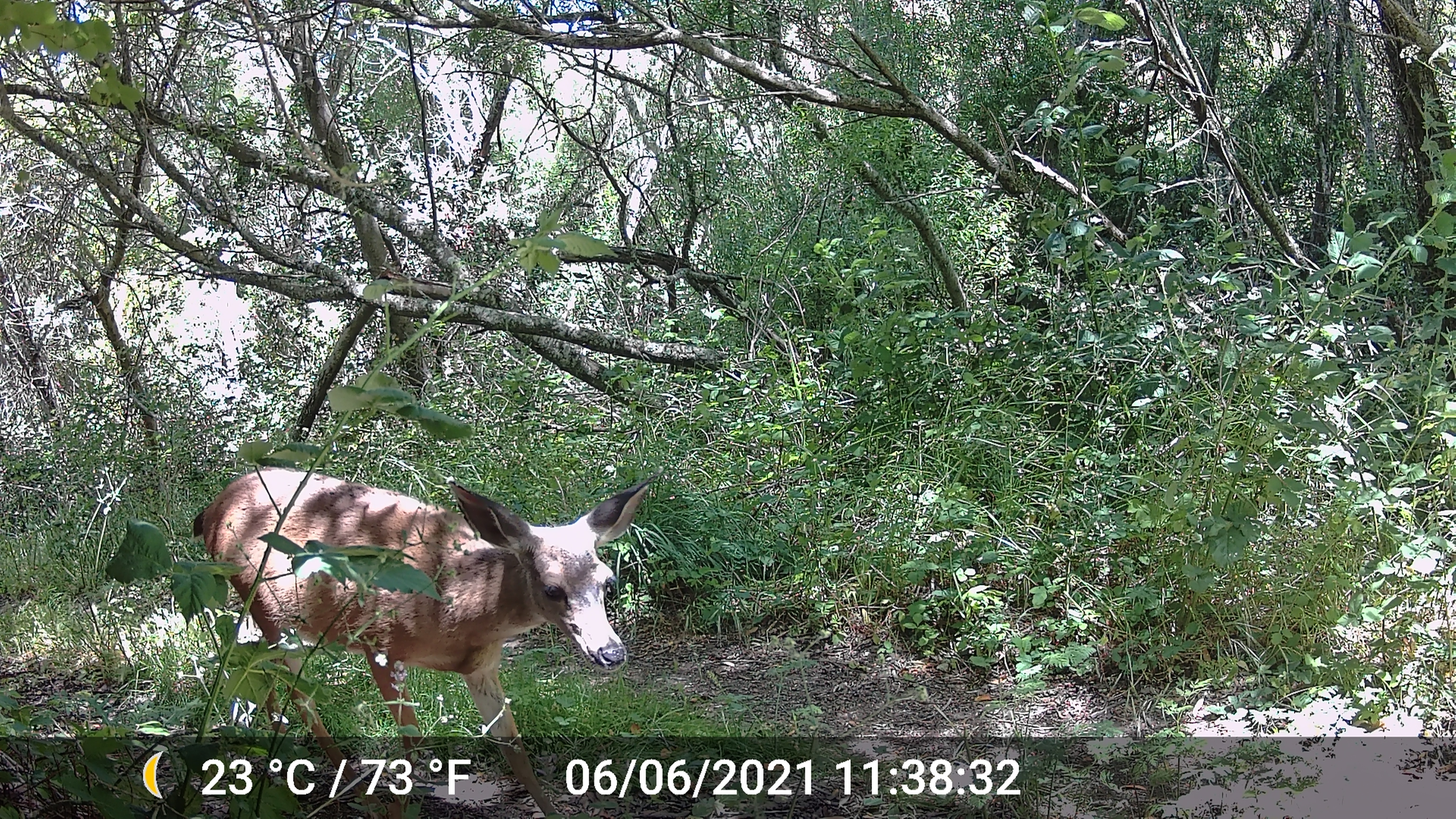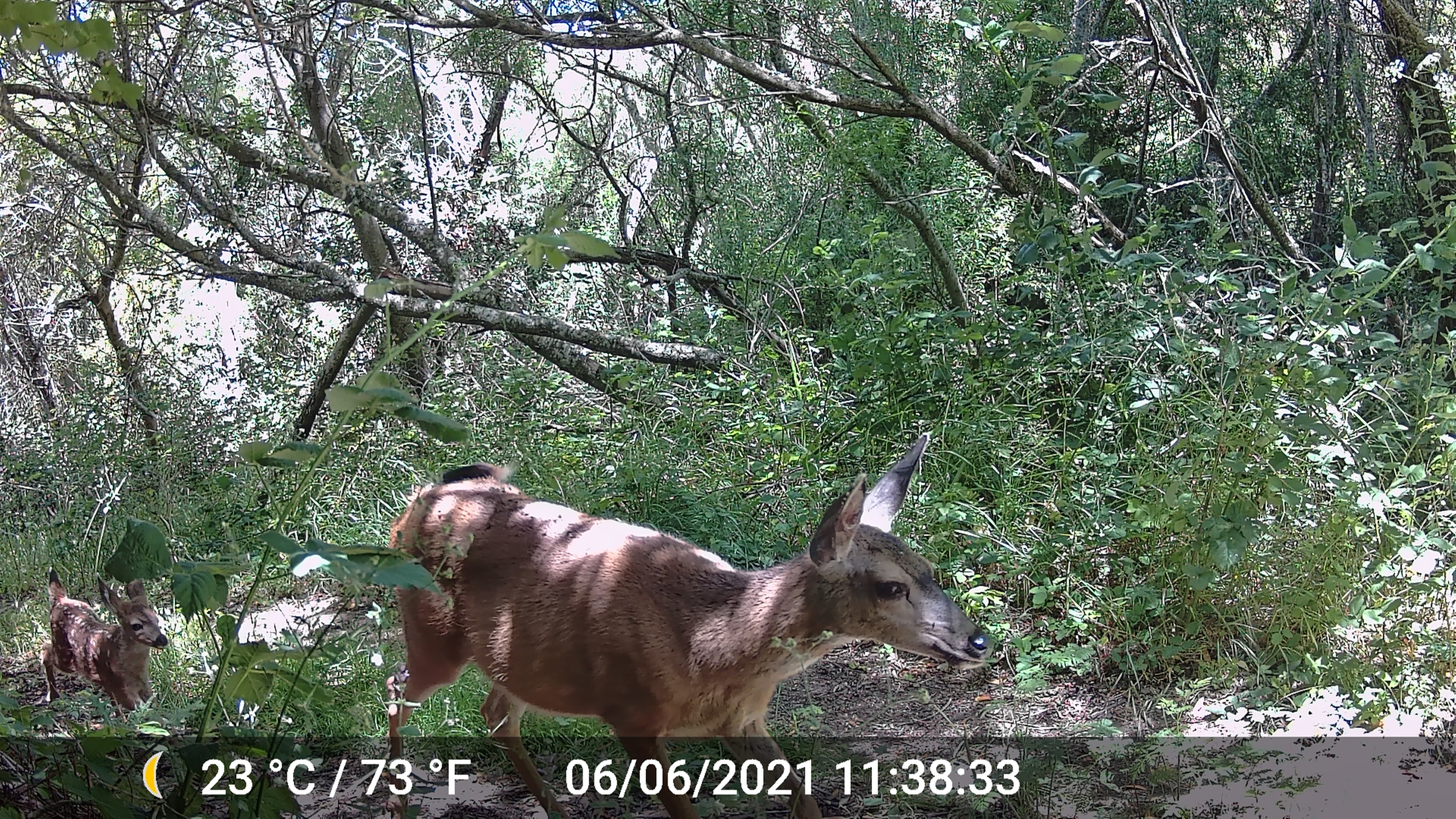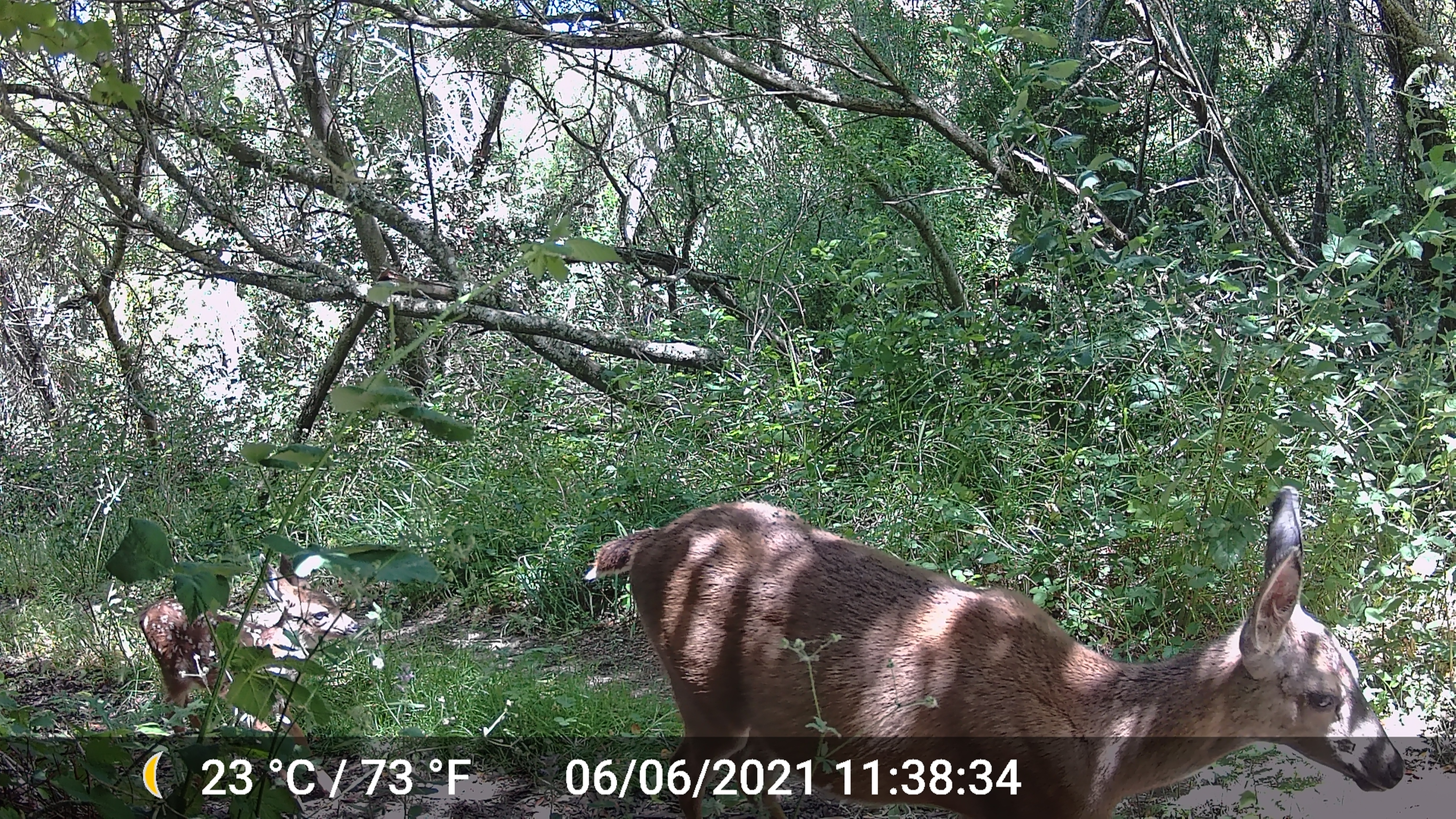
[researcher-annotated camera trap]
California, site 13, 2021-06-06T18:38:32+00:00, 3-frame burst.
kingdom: Animalia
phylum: Chordata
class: Mammalia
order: Artiodactyla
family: Cervidae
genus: Odocoileus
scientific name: Odocoileus hemionus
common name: mule deer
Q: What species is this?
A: Mule deer (Odocoileus hemionus).